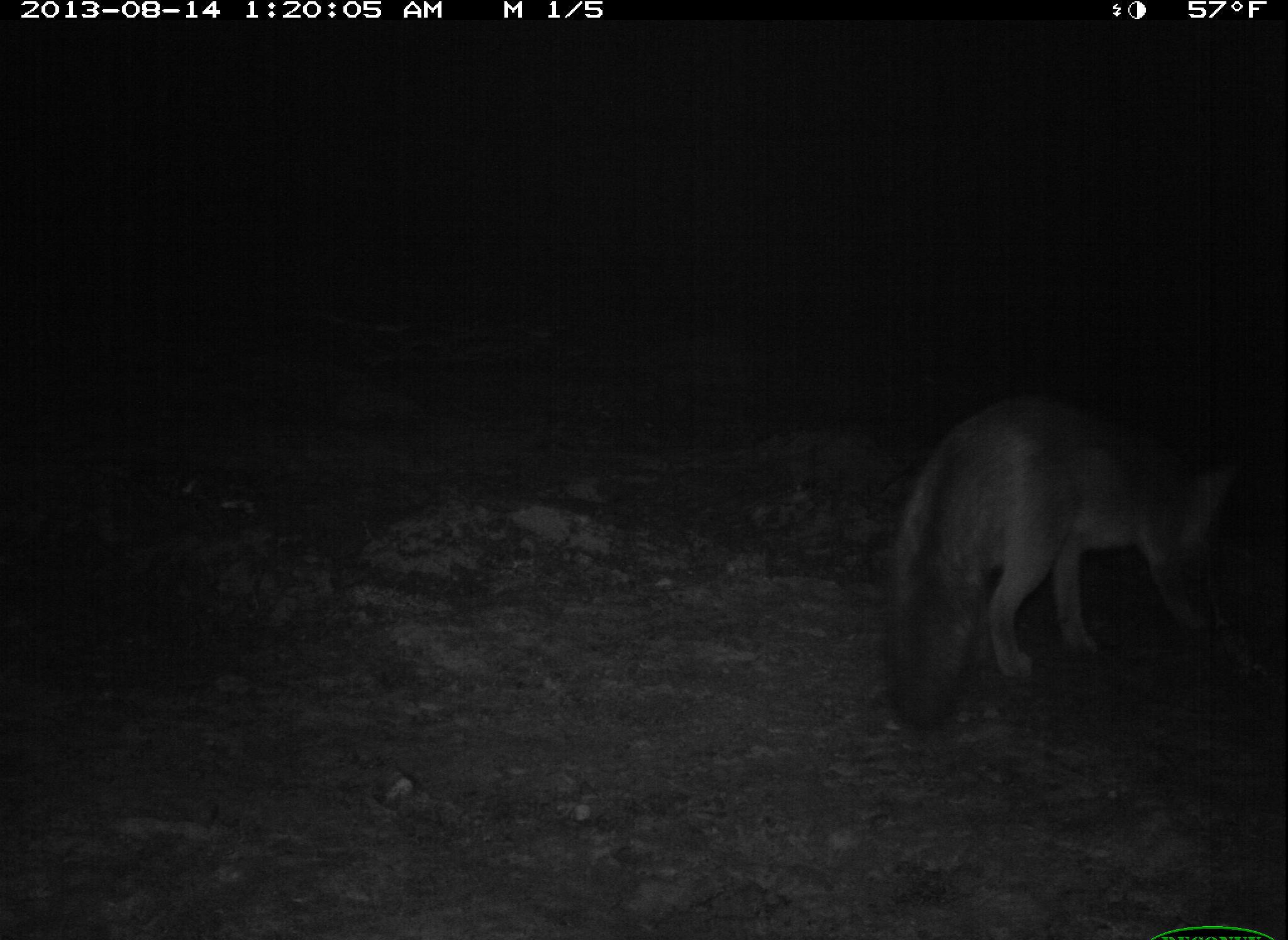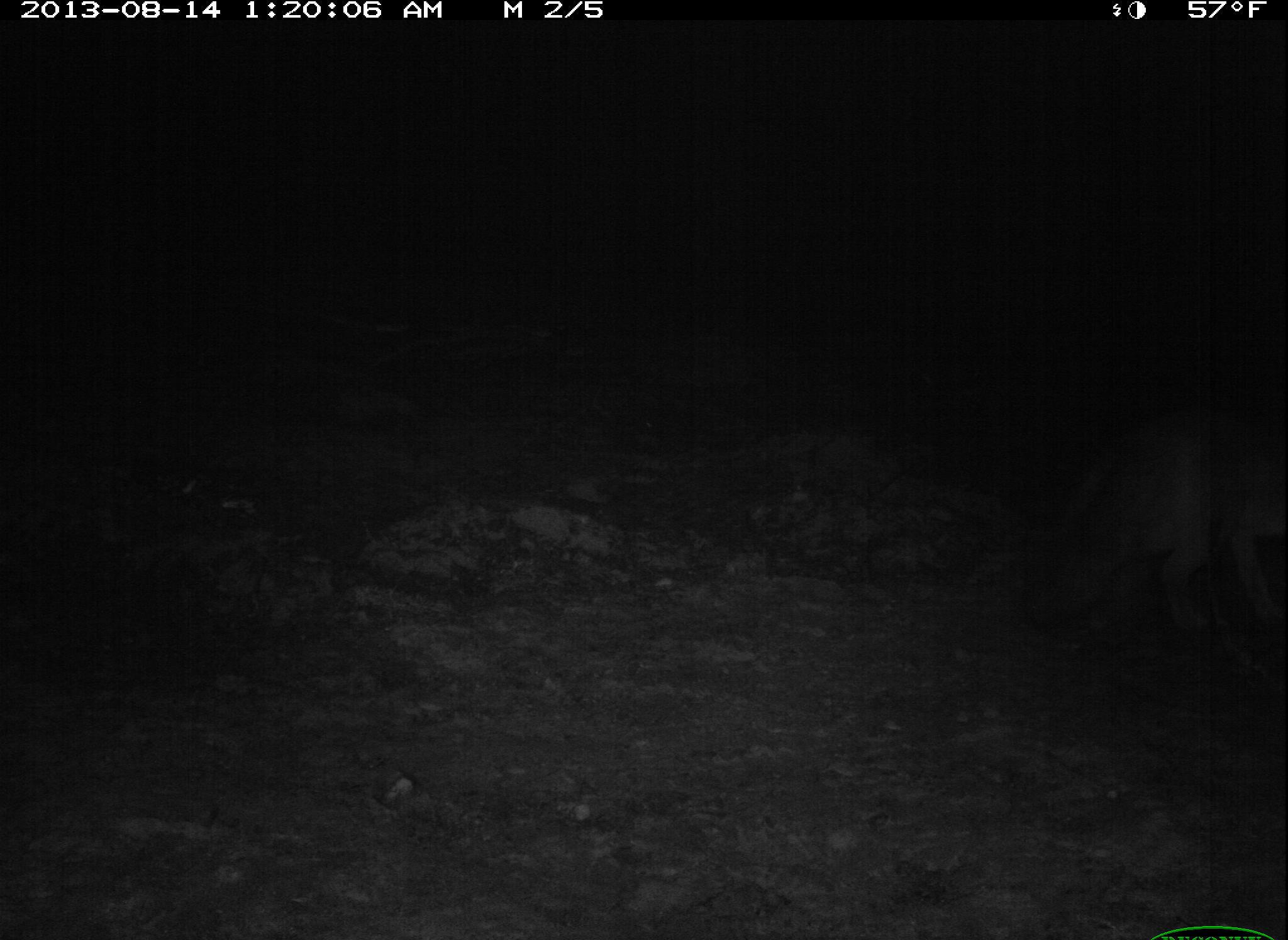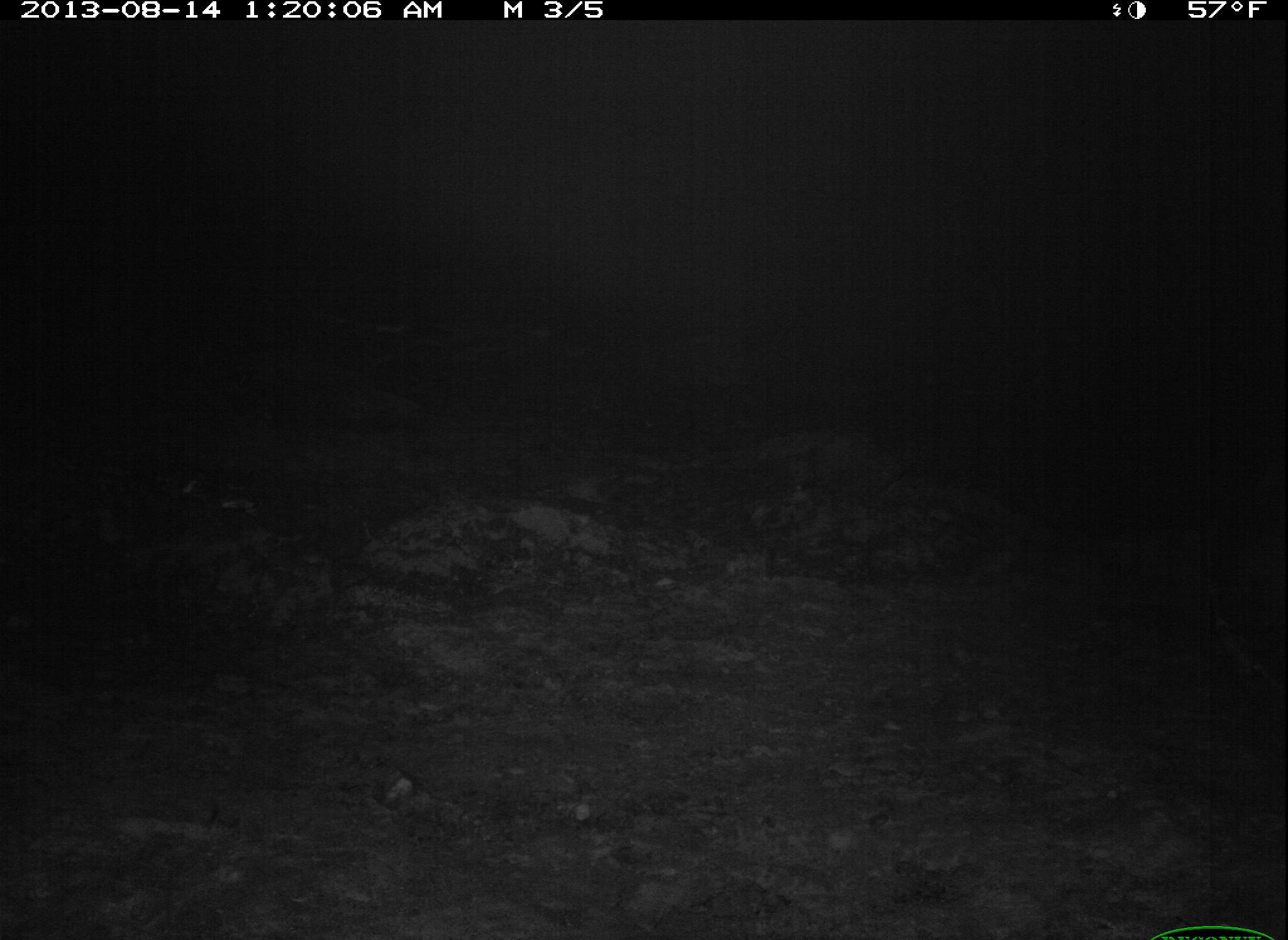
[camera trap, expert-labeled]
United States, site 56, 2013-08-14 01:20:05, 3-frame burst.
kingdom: Animalia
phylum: Chordata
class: Mammalia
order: Carnivora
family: Canidae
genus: Urocyon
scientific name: Urocyon cinereoargenteus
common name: gray fox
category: fox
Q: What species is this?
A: Fox (gray fox) (Urocyon cinereoargenteus).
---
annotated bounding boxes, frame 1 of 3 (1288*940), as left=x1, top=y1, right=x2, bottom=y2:
fox: left=887, top=389, right=1250, bottom=732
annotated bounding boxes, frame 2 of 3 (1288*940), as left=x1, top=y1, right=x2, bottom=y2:
fox: left=1020, top=396, right=1288, bottom=649